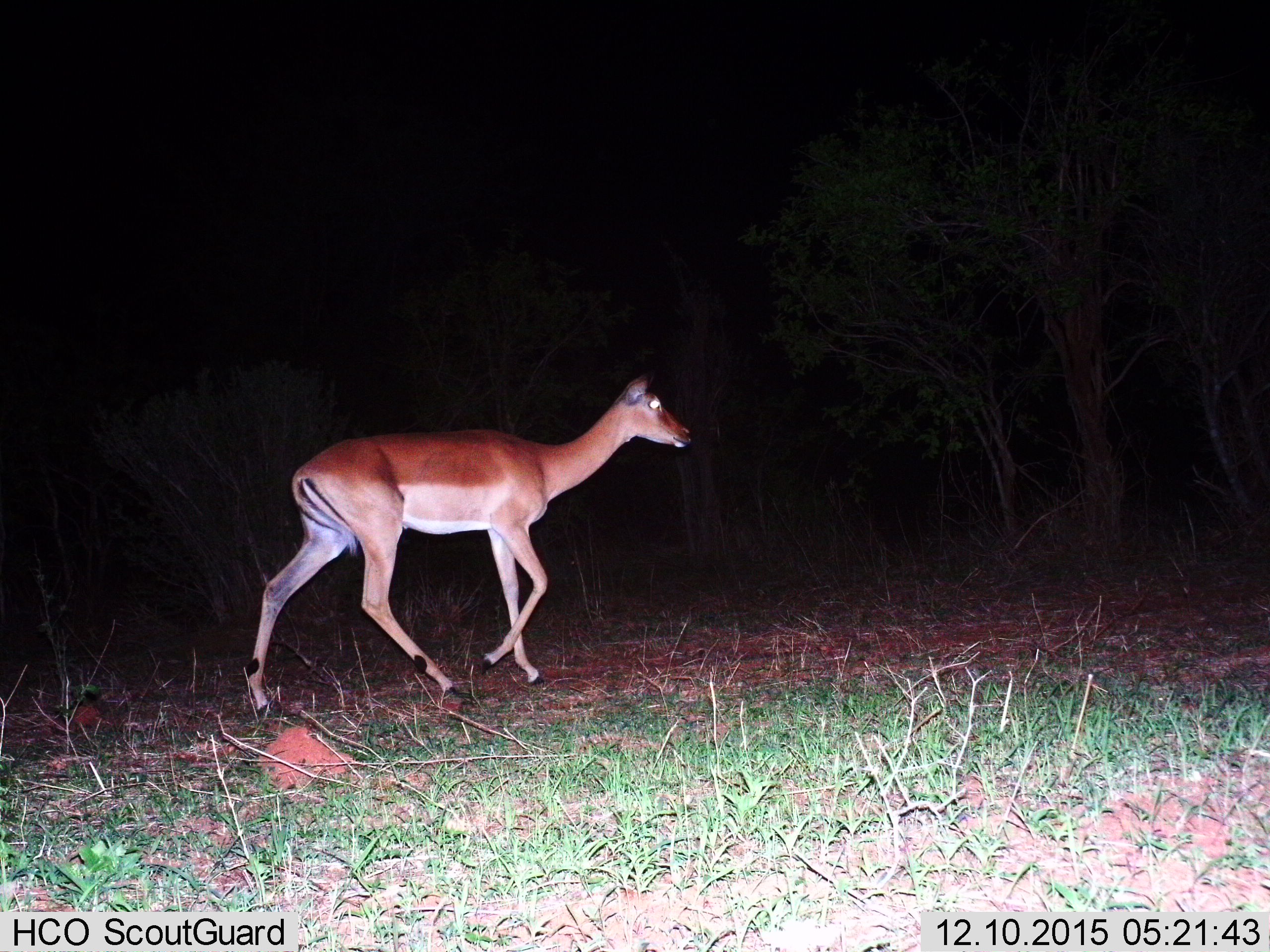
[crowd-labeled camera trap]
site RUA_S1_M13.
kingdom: Animalia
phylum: Chordata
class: Mammalia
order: Artiodactyla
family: Bovidae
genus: Aepyceros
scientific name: Aepyceros melampus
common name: impala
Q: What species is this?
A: Impala (Aepyceros melampus).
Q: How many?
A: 1.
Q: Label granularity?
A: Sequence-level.